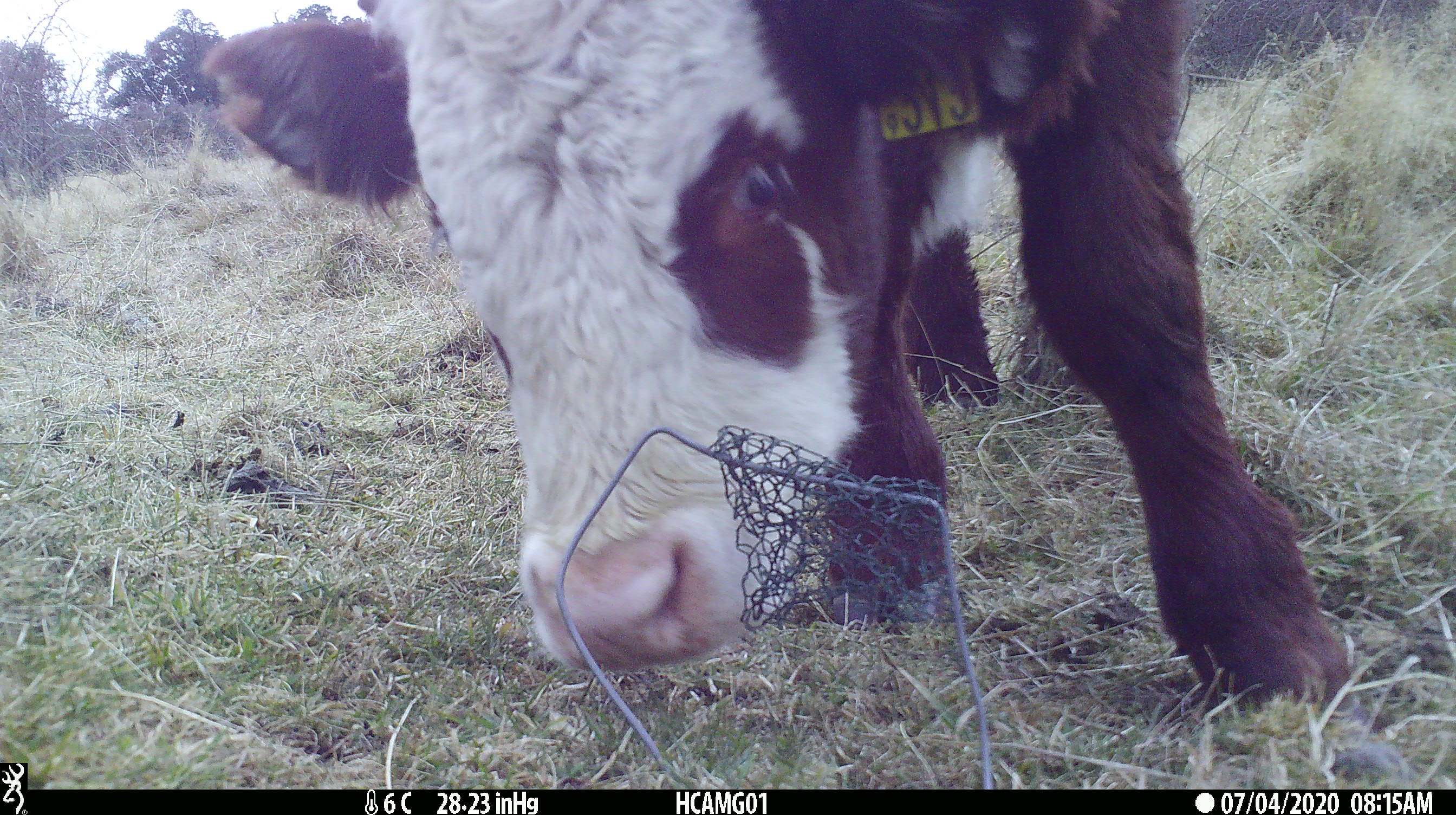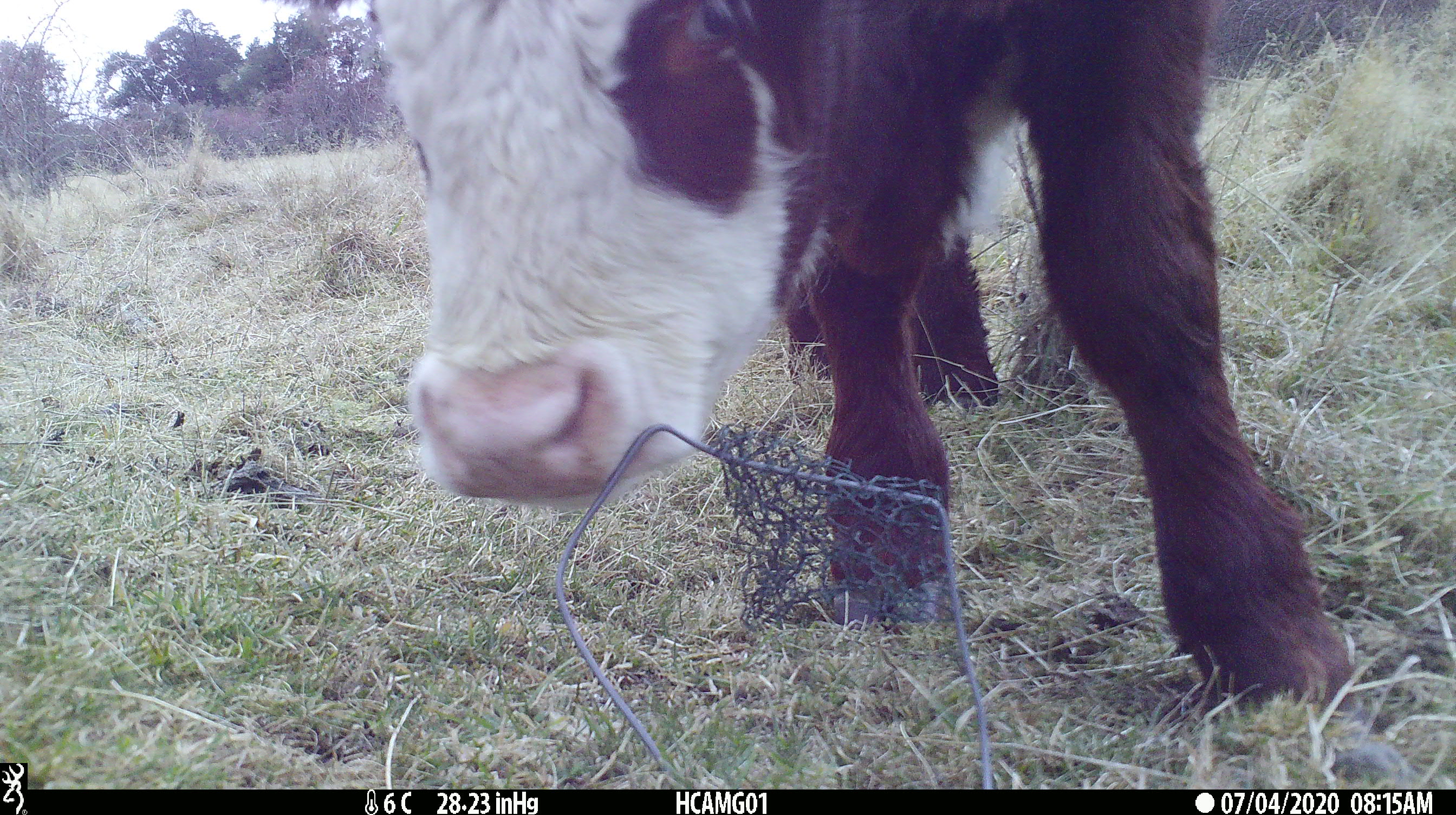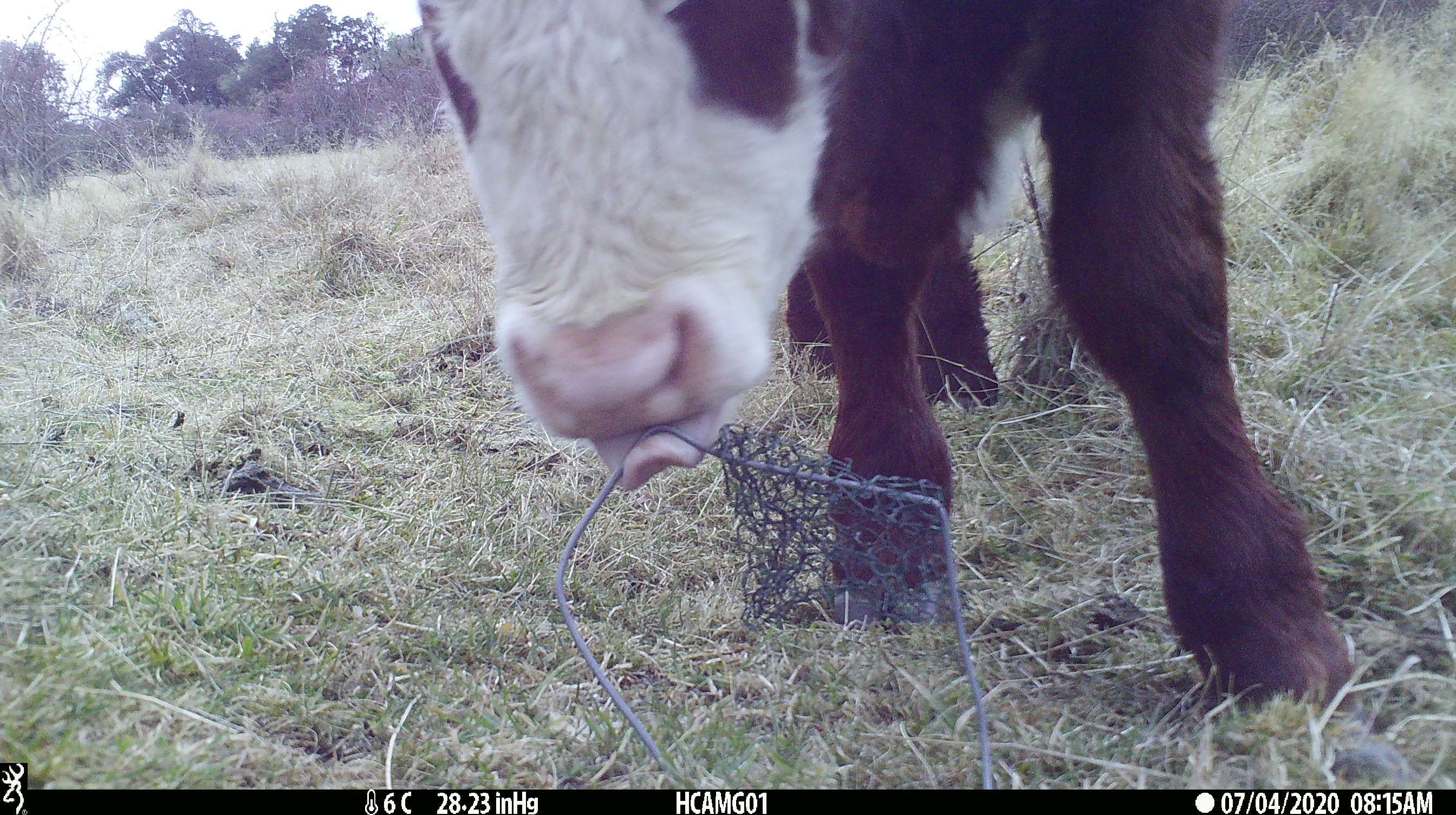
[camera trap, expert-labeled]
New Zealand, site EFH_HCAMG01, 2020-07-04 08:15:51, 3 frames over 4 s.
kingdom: Animalia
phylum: Chordata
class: Mammalia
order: Artiodactyla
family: Bovidae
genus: Bos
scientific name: Bos taurus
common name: domestic cow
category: cow